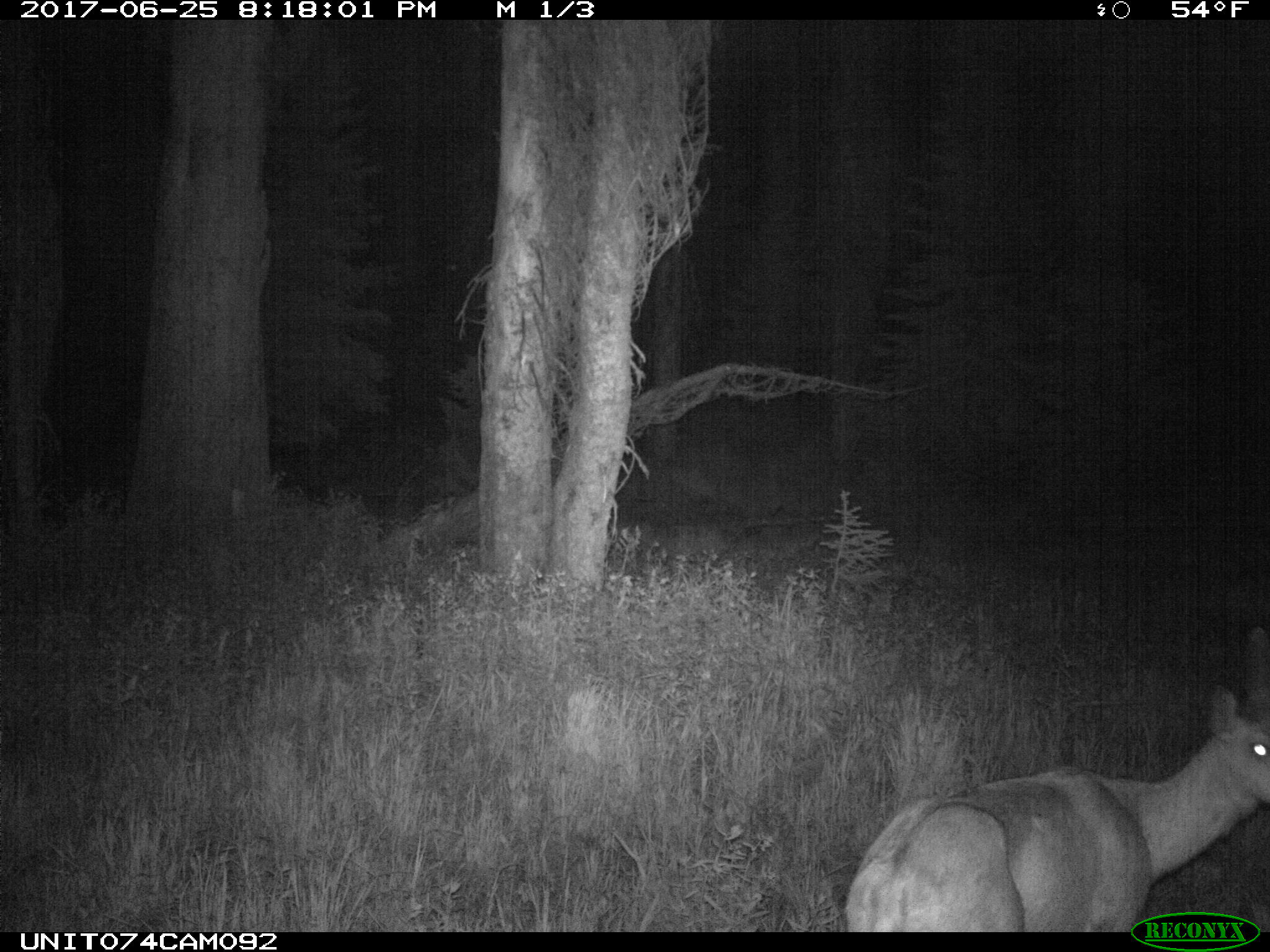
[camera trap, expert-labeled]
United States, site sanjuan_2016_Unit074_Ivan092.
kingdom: Animalia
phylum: Chordata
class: Mammalia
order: Artiodactyla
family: Cervidae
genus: Odocoileus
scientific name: Odocoileus hemionus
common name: mule deer